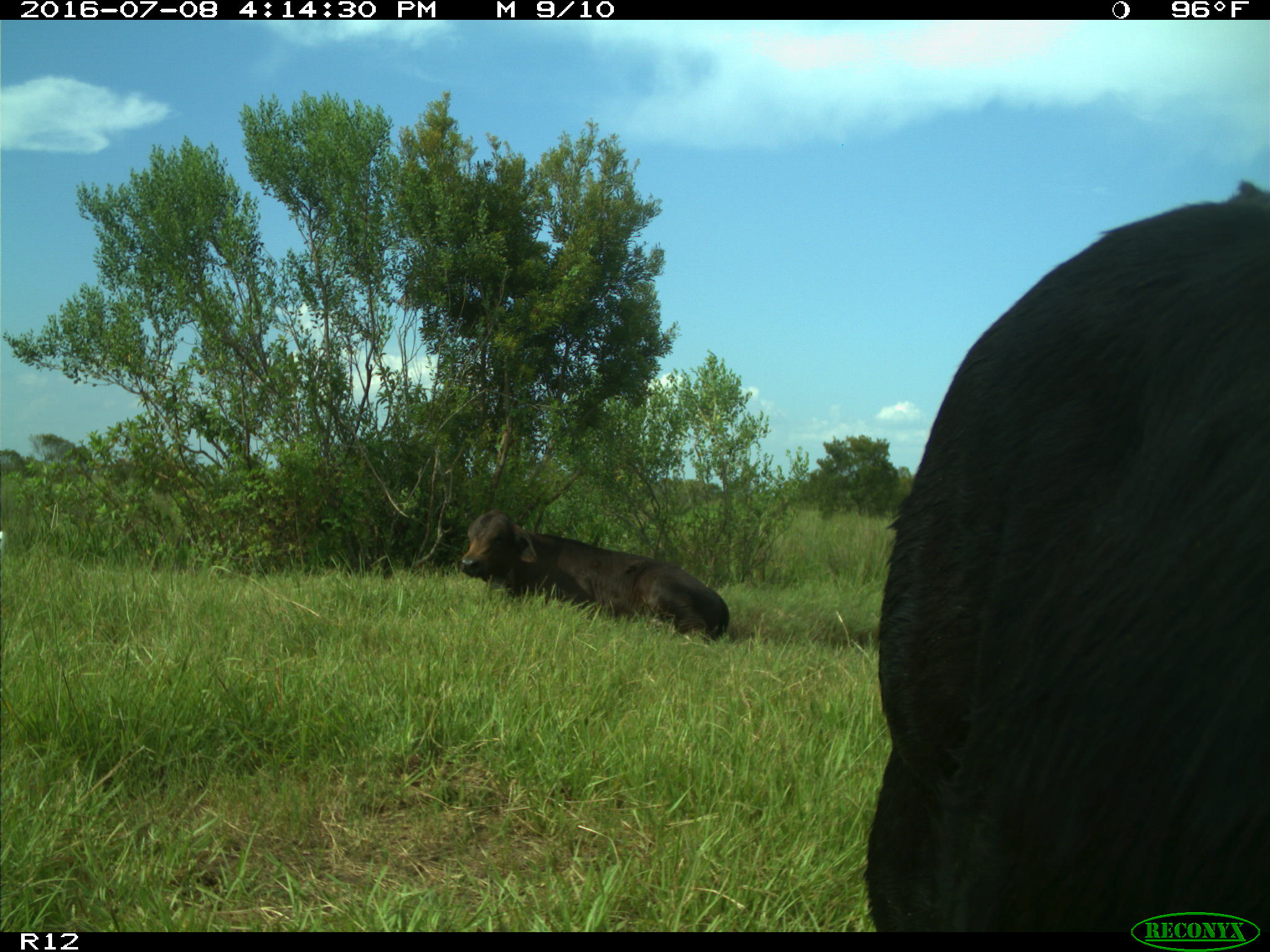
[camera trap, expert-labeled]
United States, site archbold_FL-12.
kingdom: Animalia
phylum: Chordata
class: Mammalia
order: Artiodactyla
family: Bovidae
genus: Bos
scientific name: Bos taurus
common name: domestic cow